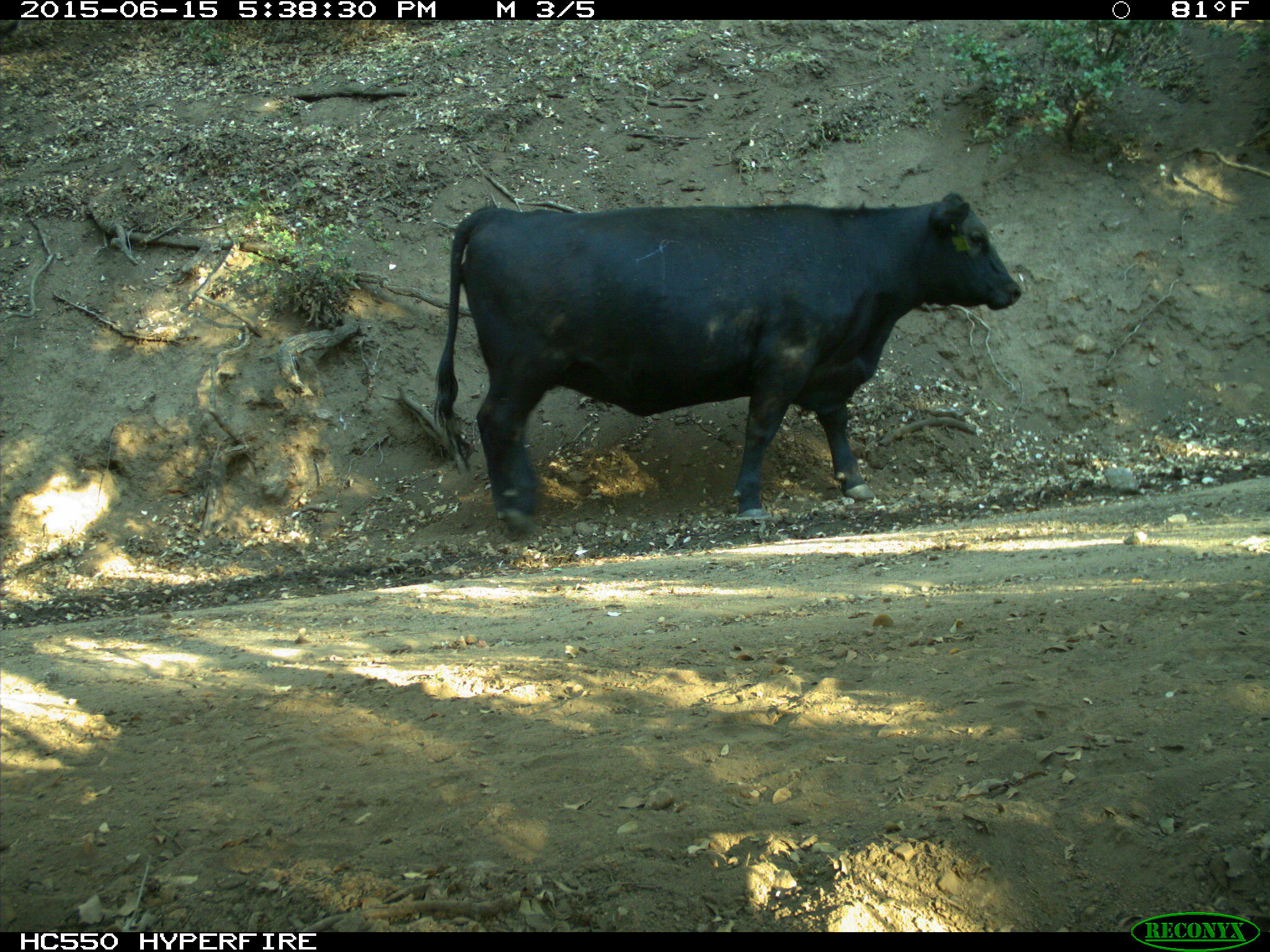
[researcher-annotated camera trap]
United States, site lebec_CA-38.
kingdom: Animalia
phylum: Chordata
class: Mammalia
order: Artiodactyla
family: Bovidae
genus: Bos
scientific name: Bos taurus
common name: domestic cow